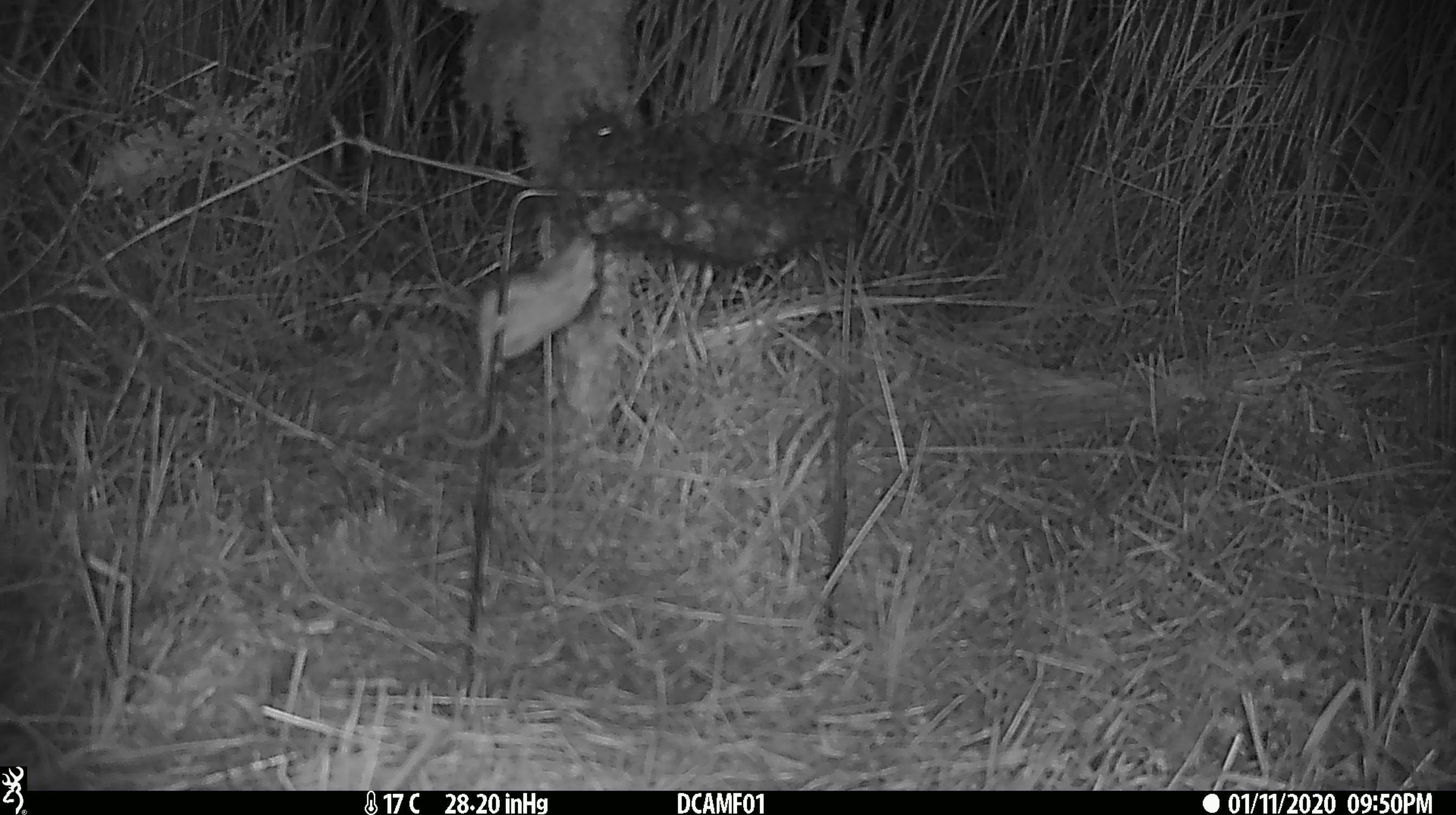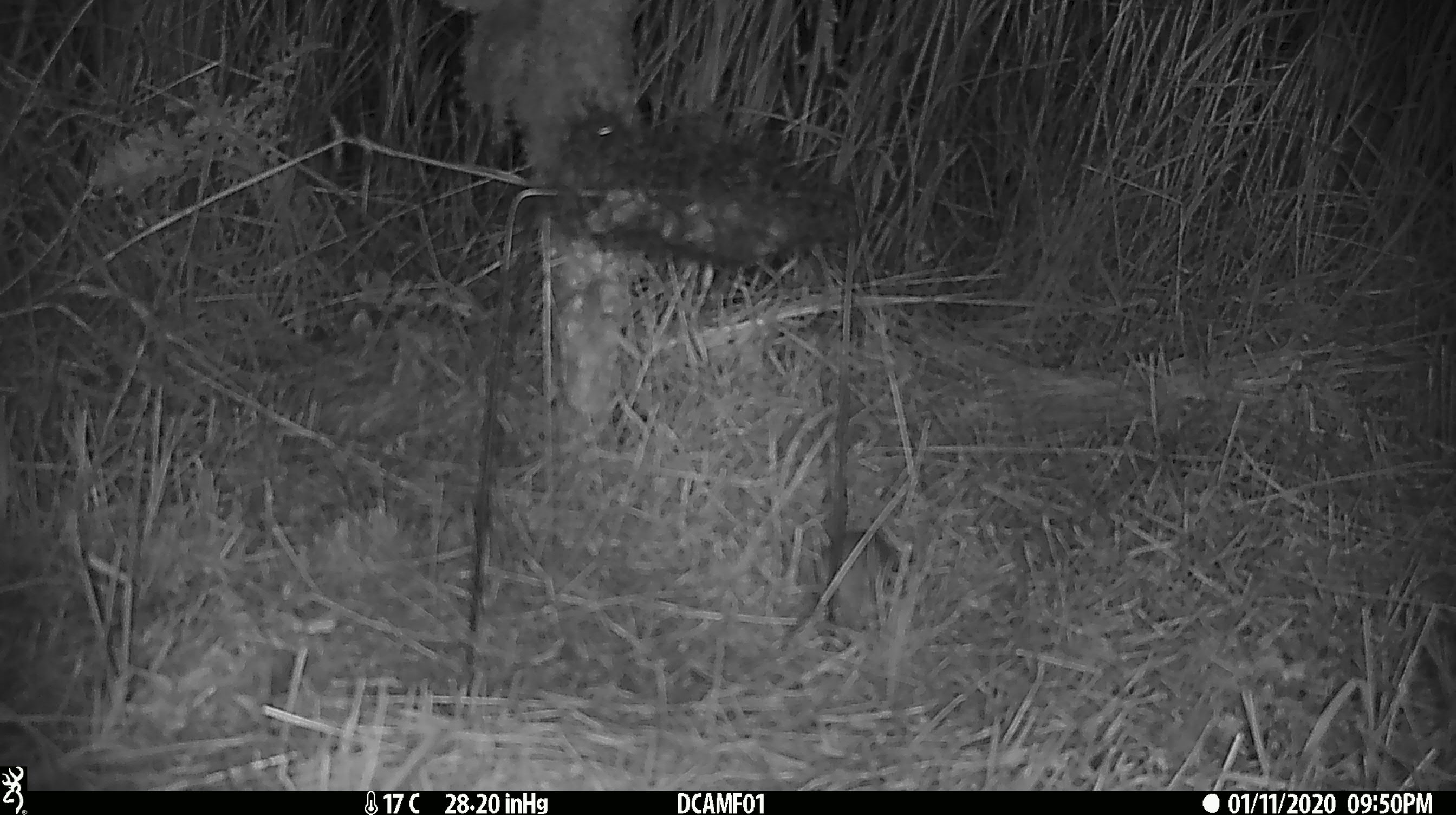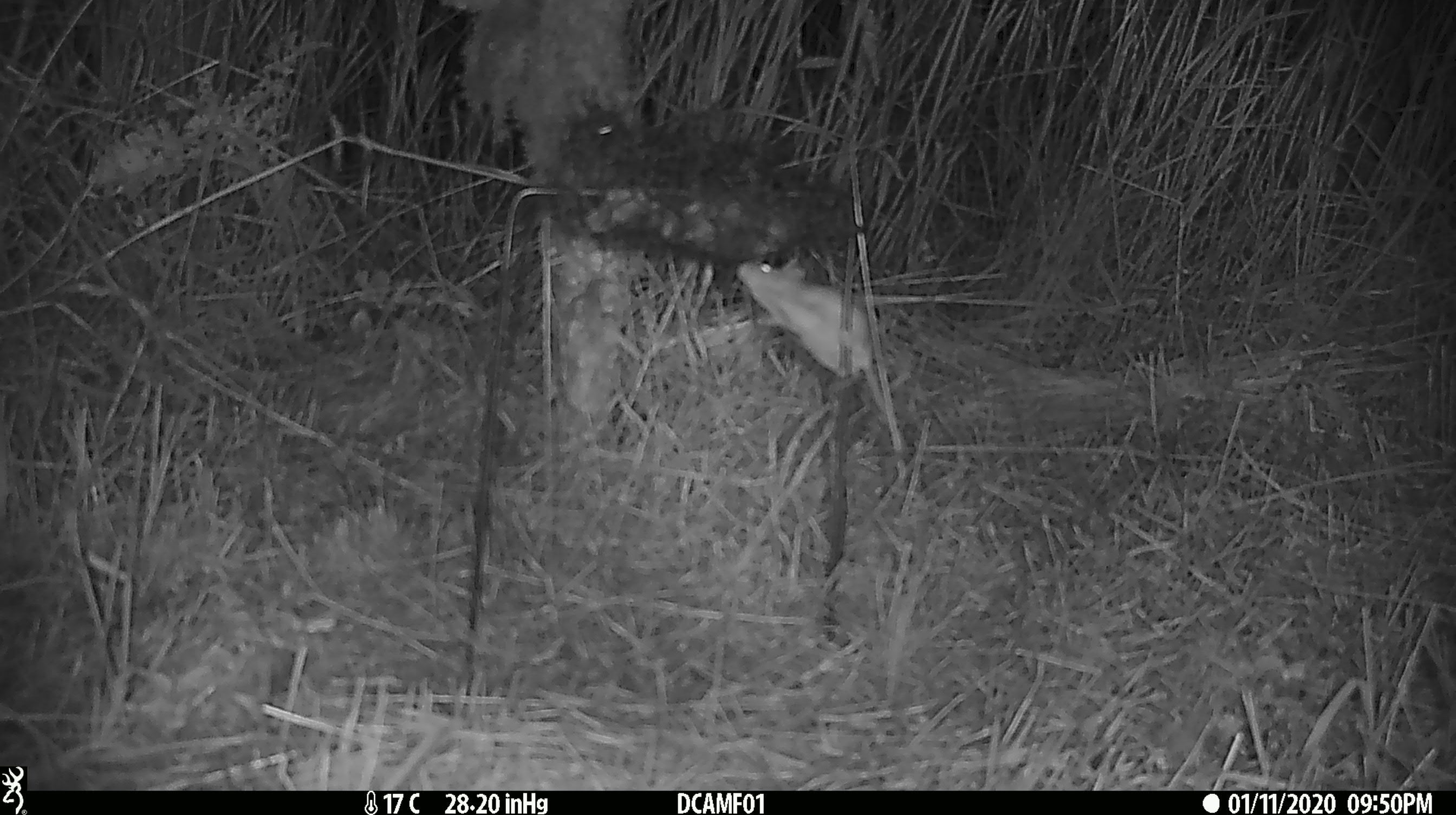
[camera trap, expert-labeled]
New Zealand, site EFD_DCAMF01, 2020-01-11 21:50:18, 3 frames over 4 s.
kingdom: Animalia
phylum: Chordata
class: Mammalia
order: Rodentia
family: Muridae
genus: Mus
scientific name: Mus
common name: mouse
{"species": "mouse (Mus)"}